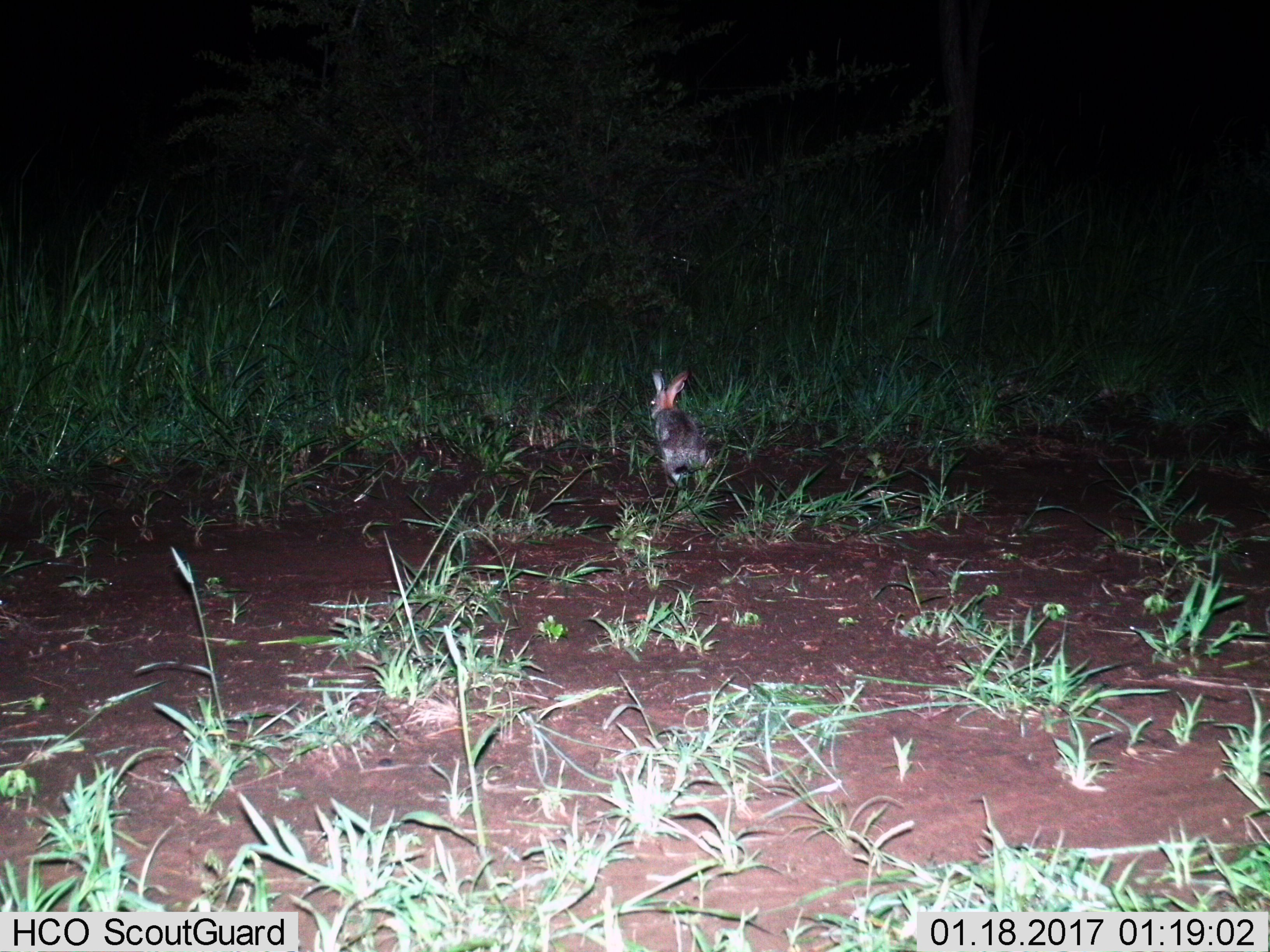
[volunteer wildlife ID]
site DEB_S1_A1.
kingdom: Animalia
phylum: Chordata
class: Mammalia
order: Lagomorpha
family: Leporidae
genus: Lepus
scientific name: Lepus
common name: hare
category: hareunknown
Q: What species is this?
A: Hareunknown (hare) (Lepus).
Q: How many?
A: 1.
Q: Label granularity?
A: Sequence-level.